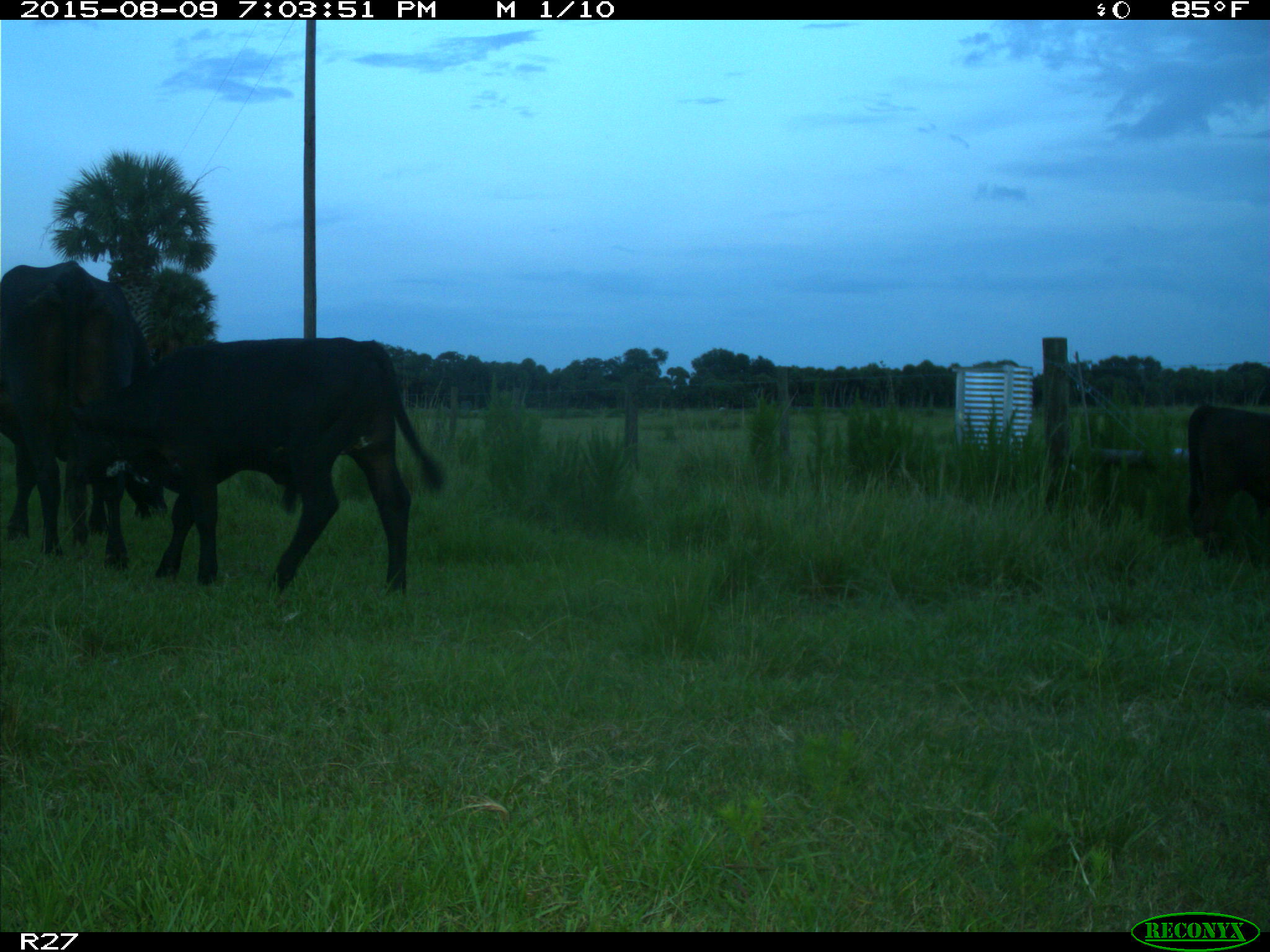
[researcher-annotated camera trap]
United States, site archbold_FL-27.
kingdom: Animalia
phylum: Chordata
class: Mammalia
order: Artiodactyla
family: Bovidae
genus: Bos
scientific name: Bos taurus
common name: domestic cow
Bos taurus (domestic cow).